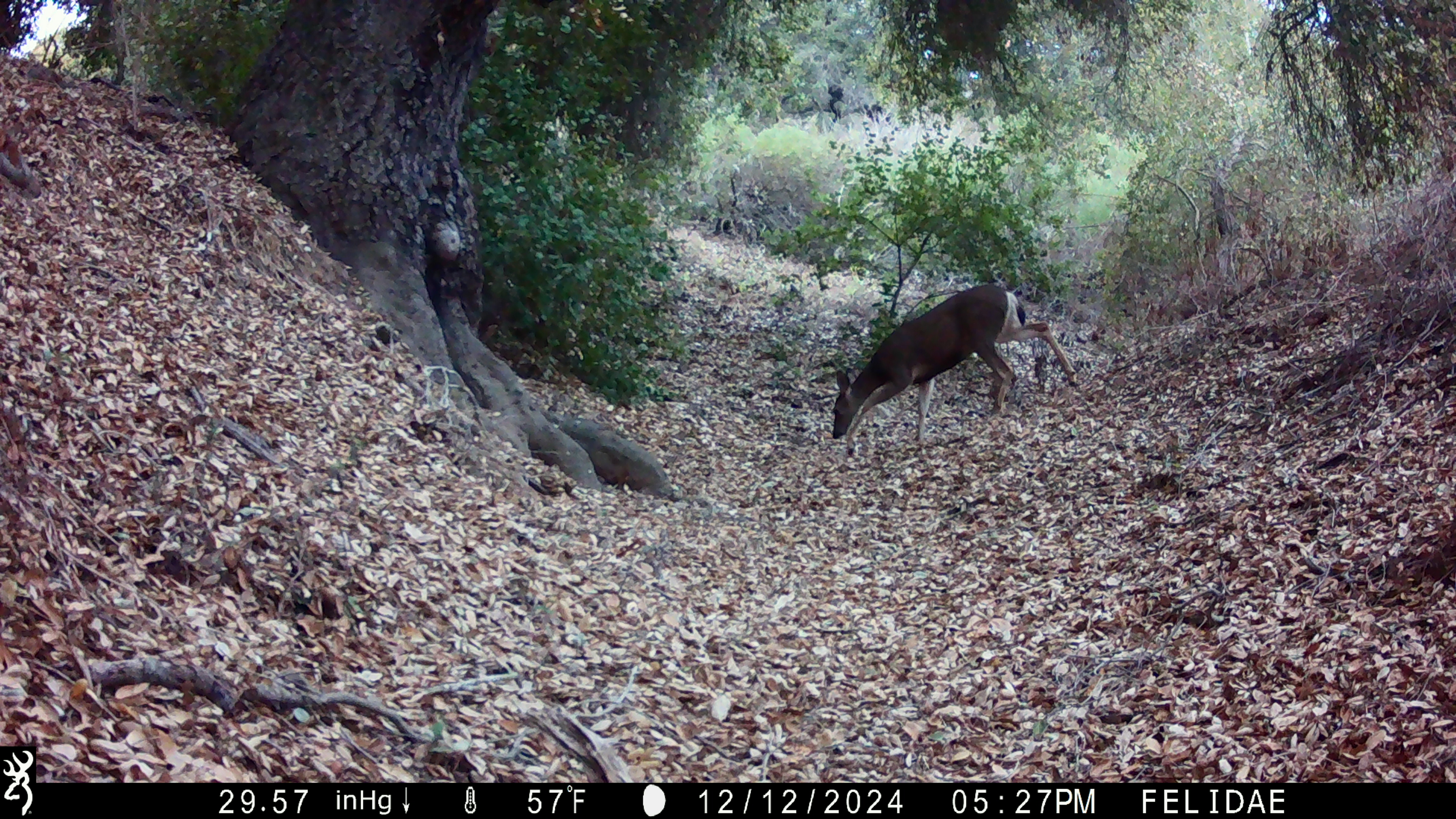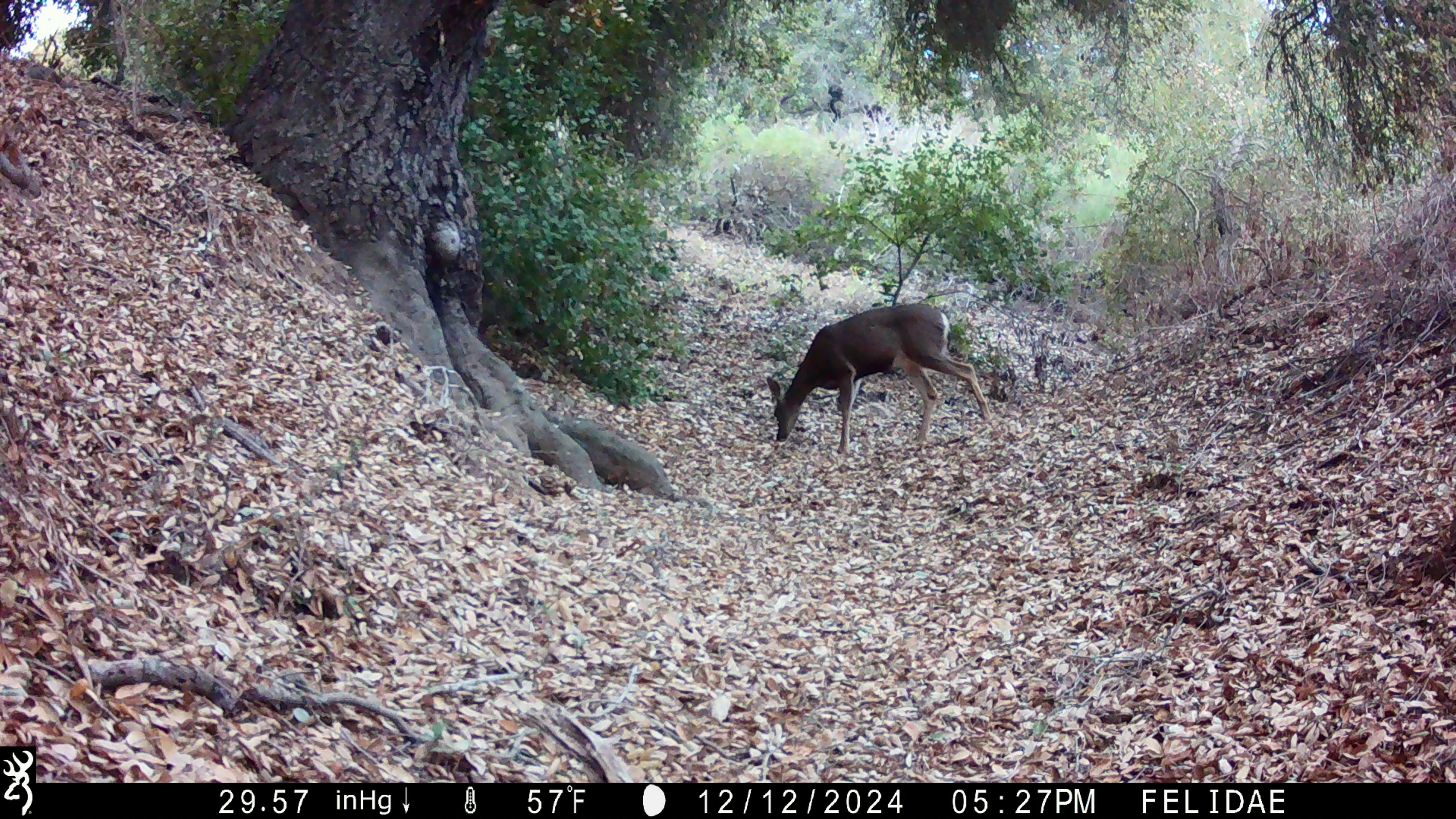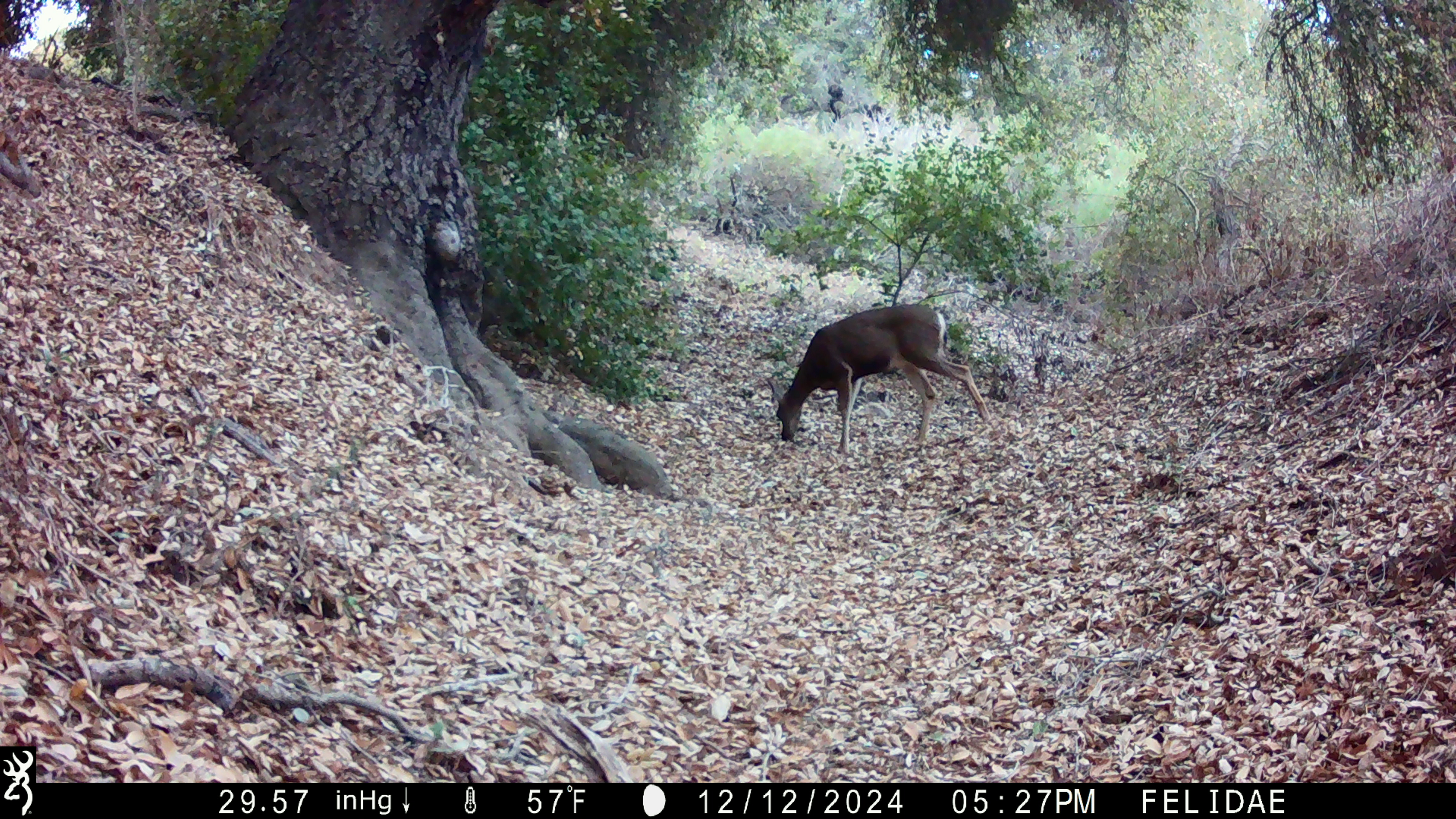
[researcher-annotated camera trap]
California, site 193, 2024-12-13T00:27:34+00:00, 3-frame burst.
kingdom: Animalia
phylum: Chordata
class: Mammalia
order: Artiodactyla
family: Cervidae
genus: Odocoileus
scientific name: Odocoileus hemionus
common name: mule deer